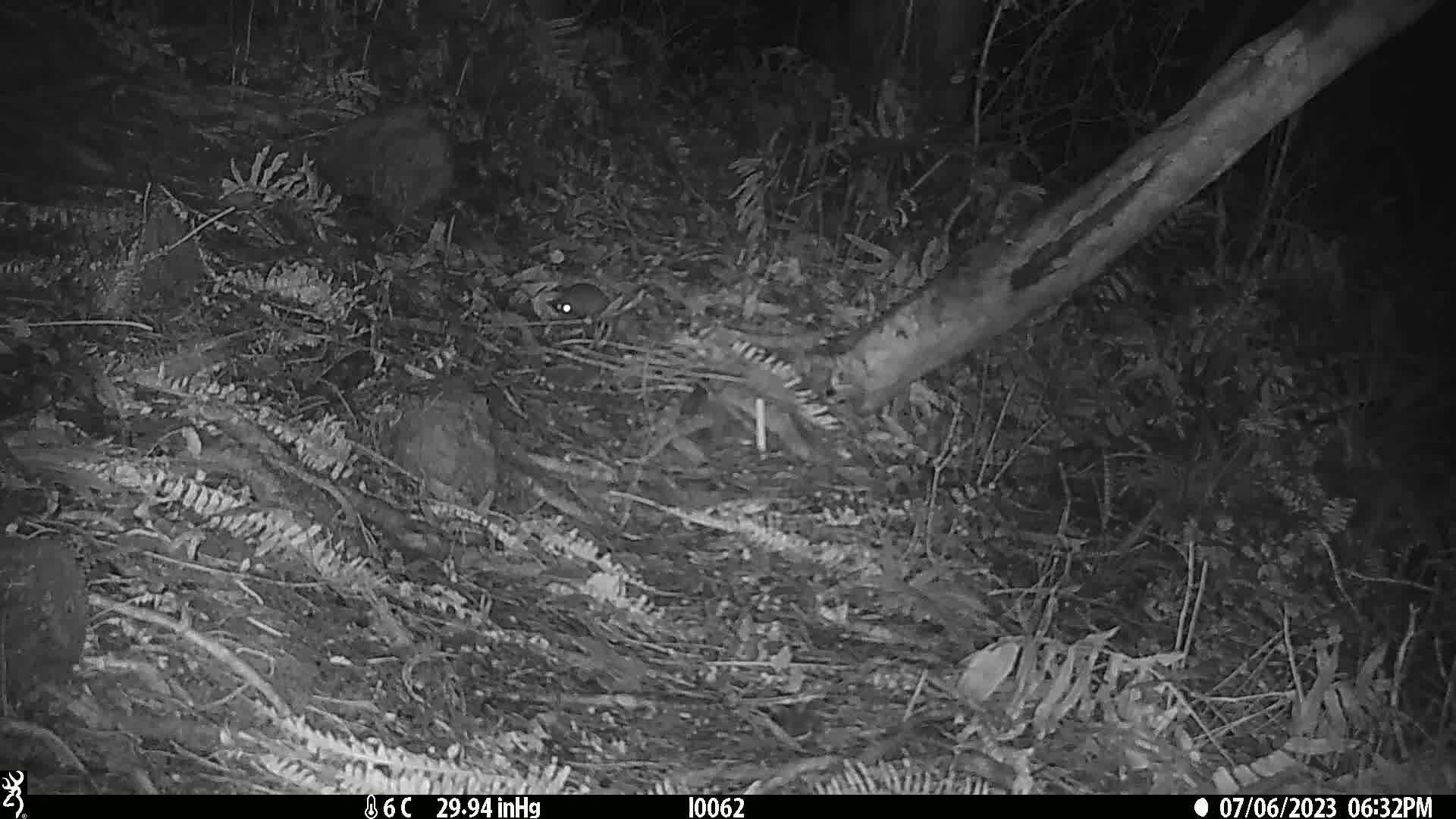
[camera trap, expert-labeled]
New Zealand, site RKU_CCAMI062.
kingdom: Animalia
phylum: Chordata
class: Mammalia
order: Rodentia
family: Muridae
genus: Rattus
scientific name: Rattus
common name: rat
Rat (Rattus).